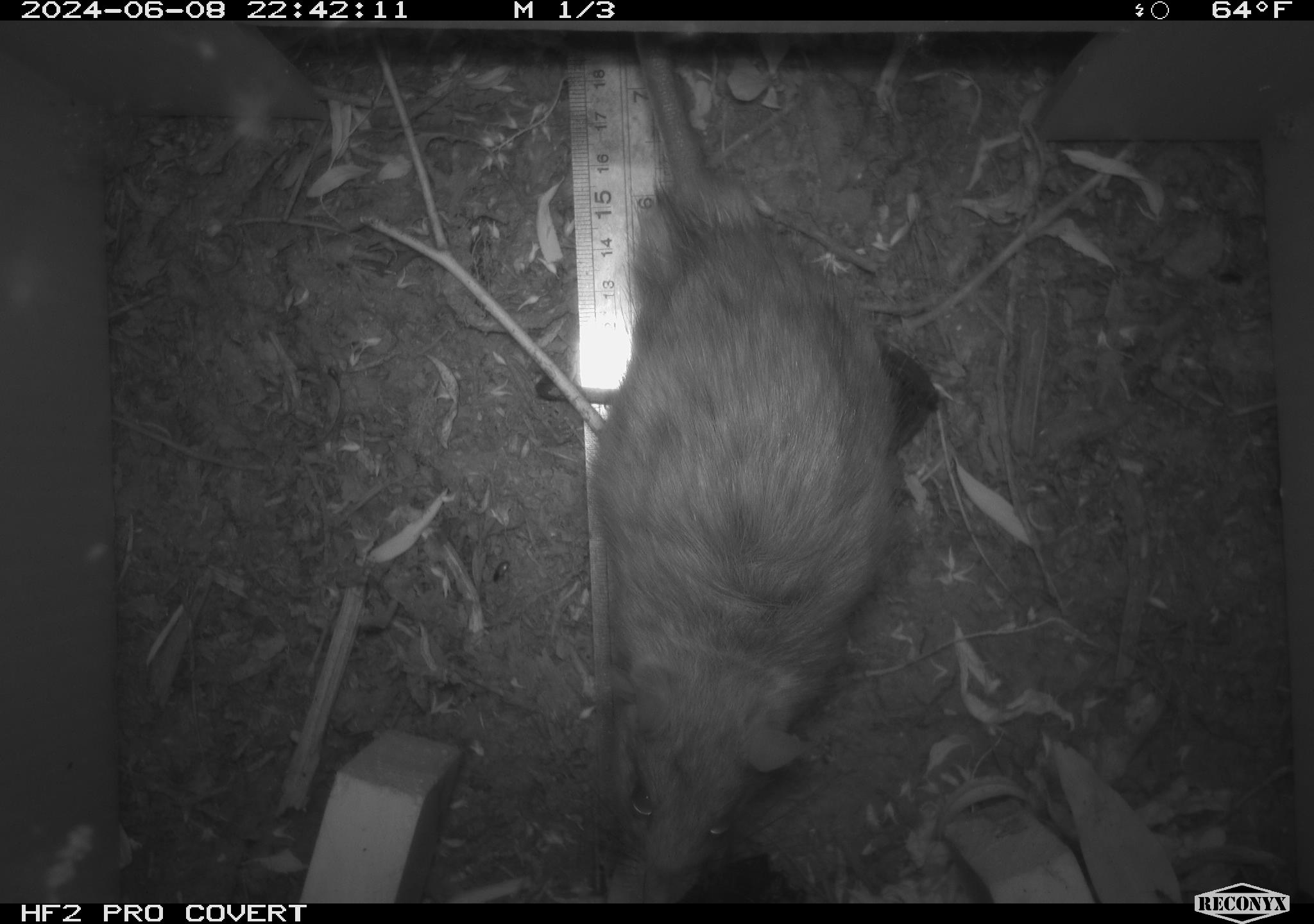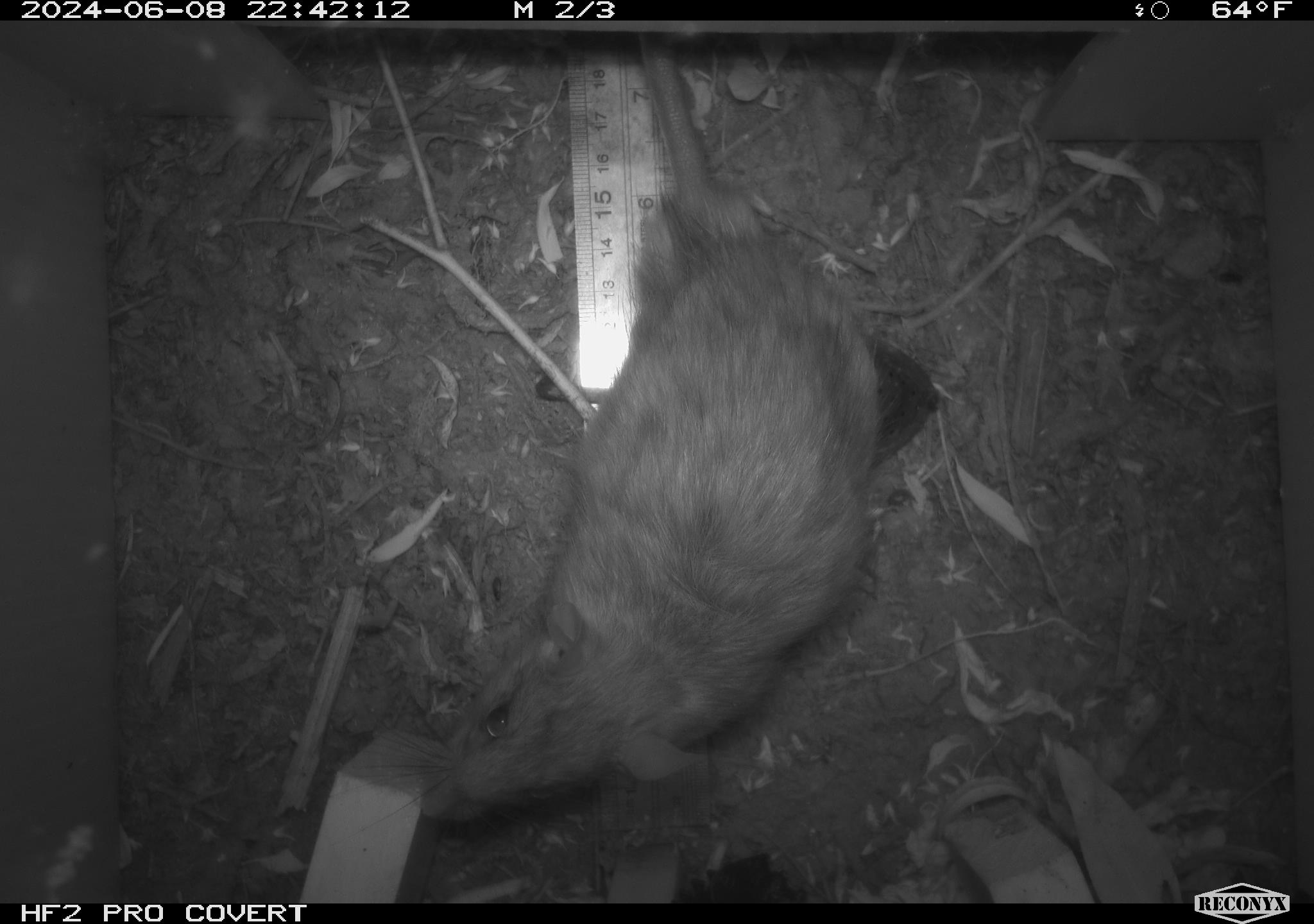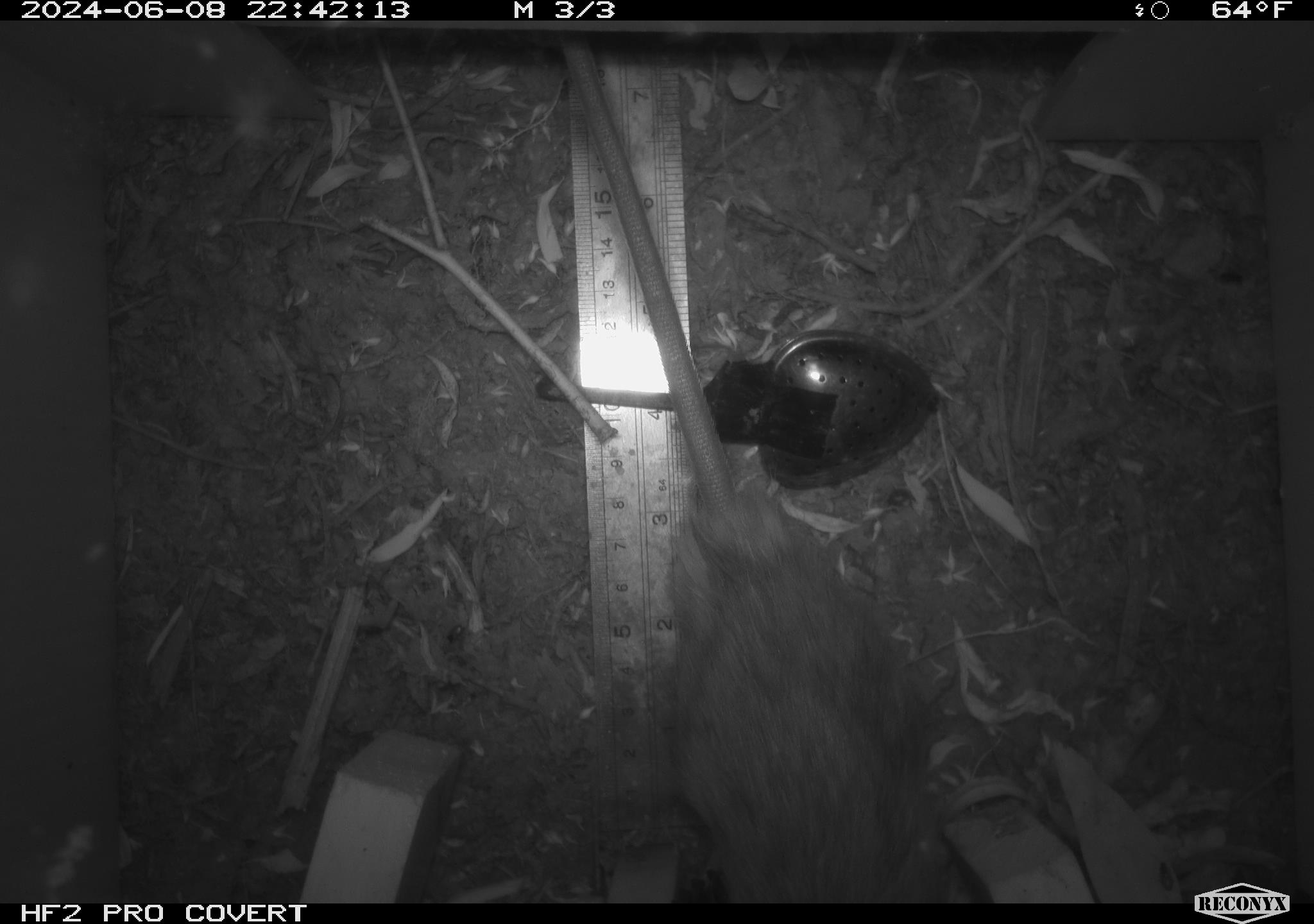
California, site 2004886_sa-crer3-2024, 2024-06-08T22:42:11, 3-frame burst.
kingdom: Animalia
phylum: Chordata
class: Mammalia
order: Rodentia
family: Muridae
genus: Rattus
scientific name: Rattus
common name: rat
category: rattus species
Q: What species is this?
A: Rattus species (rat) (Rattus).